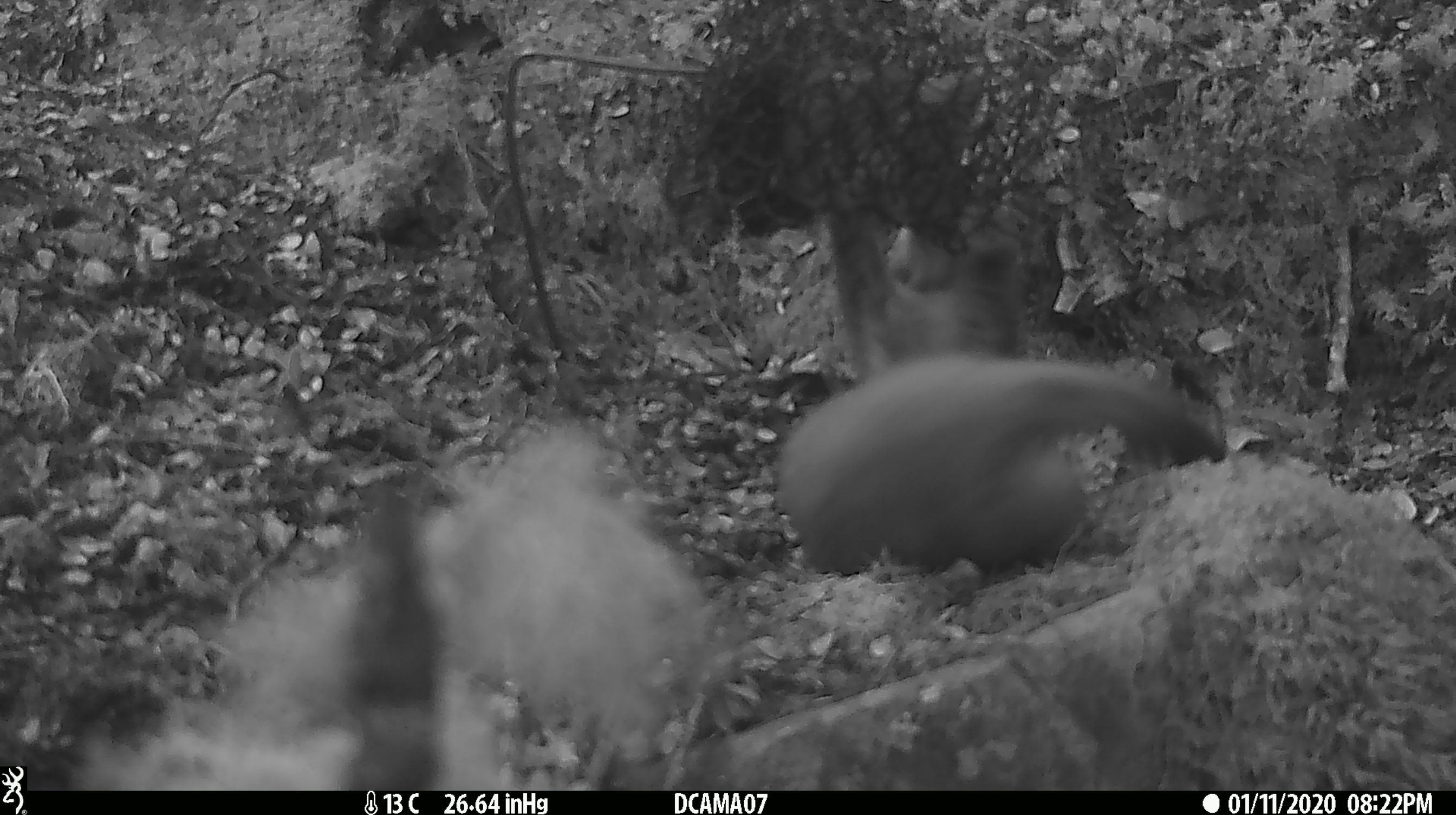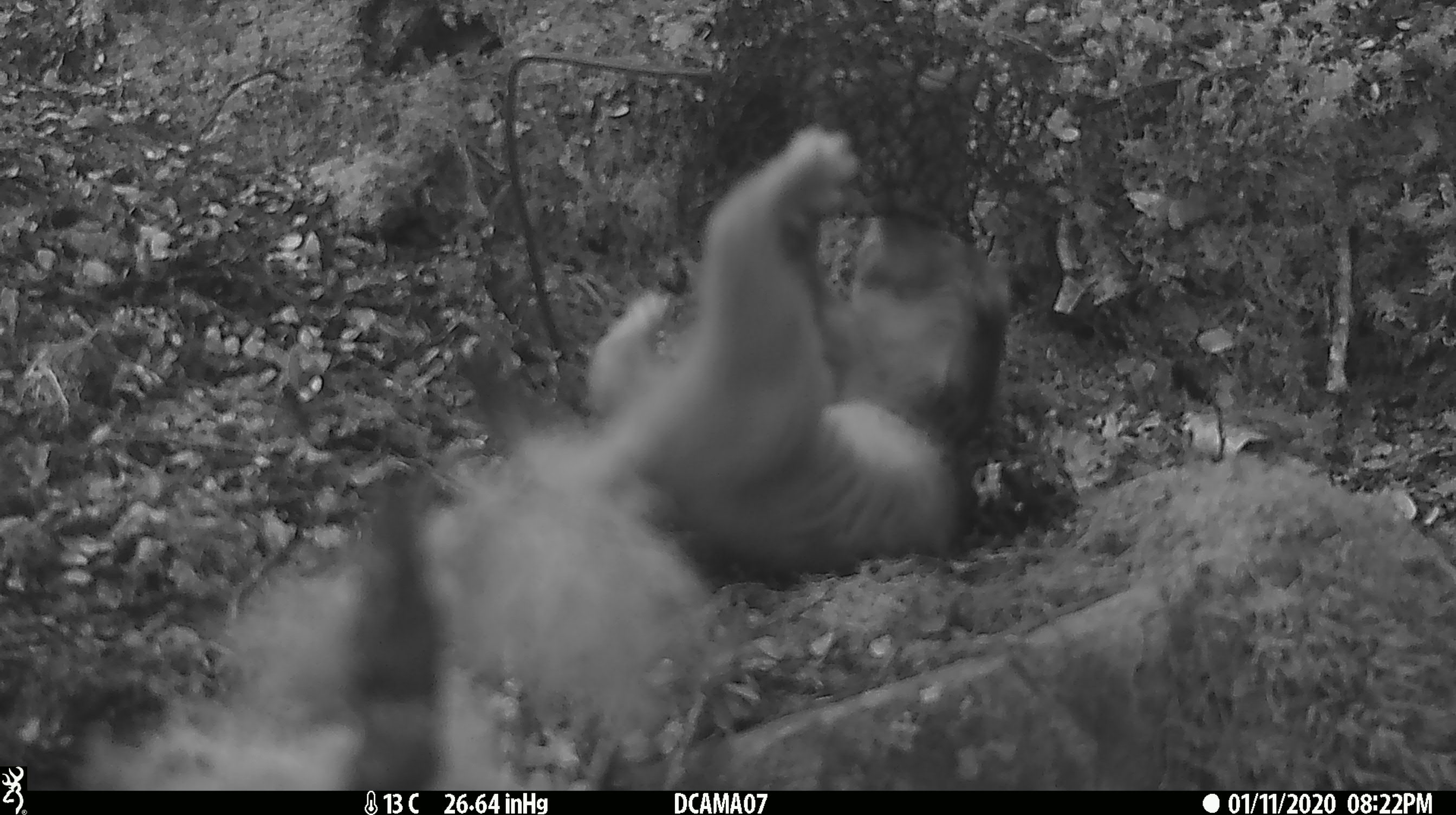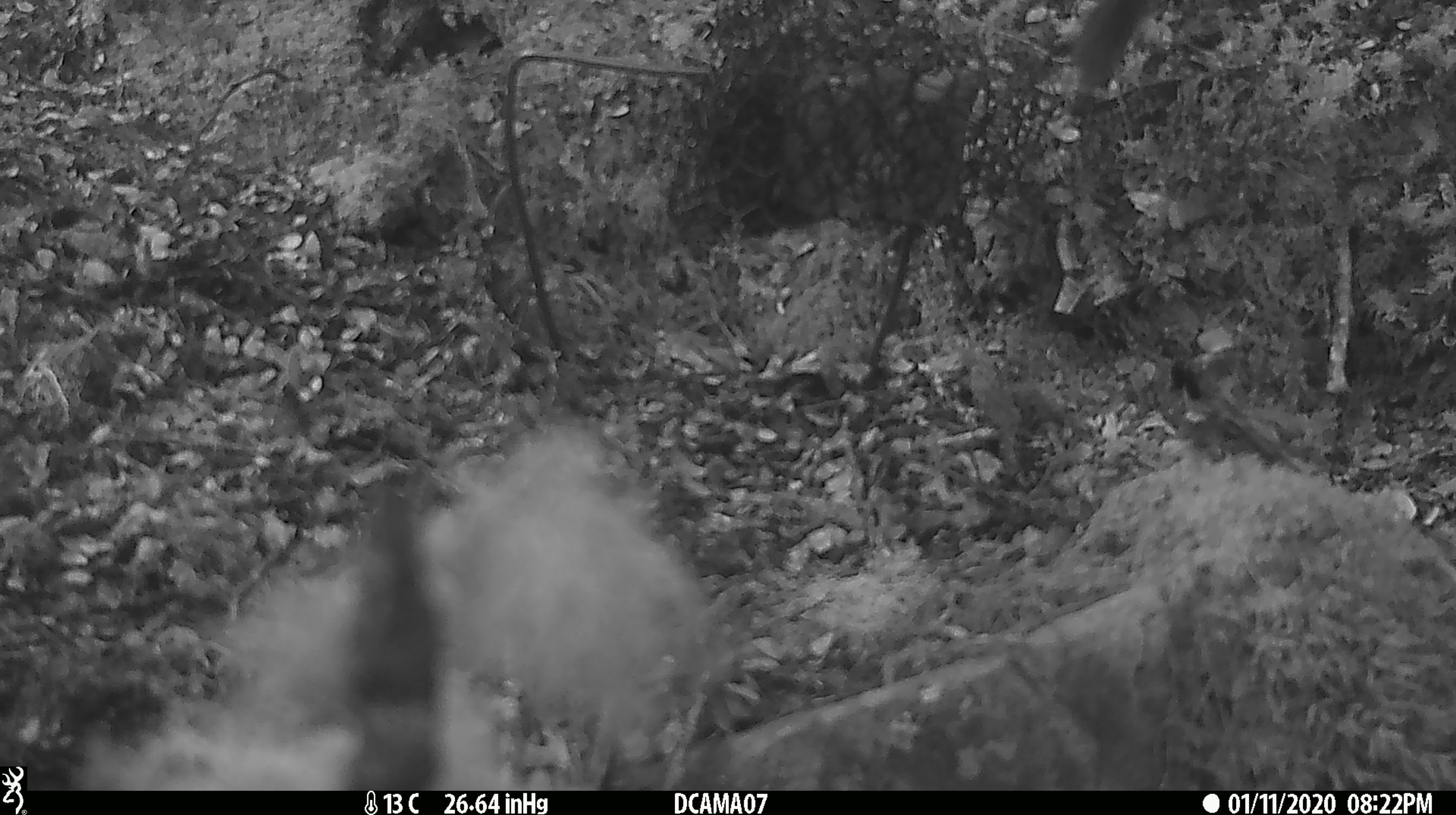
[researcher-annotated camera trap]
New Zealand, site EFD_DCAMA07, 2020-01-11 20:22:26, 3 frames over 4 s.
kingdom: Animalia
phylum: Chordata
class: Mammalia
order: Carnivora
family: Mustelidae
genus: Mustela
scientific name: Mustela erminea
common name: stoat